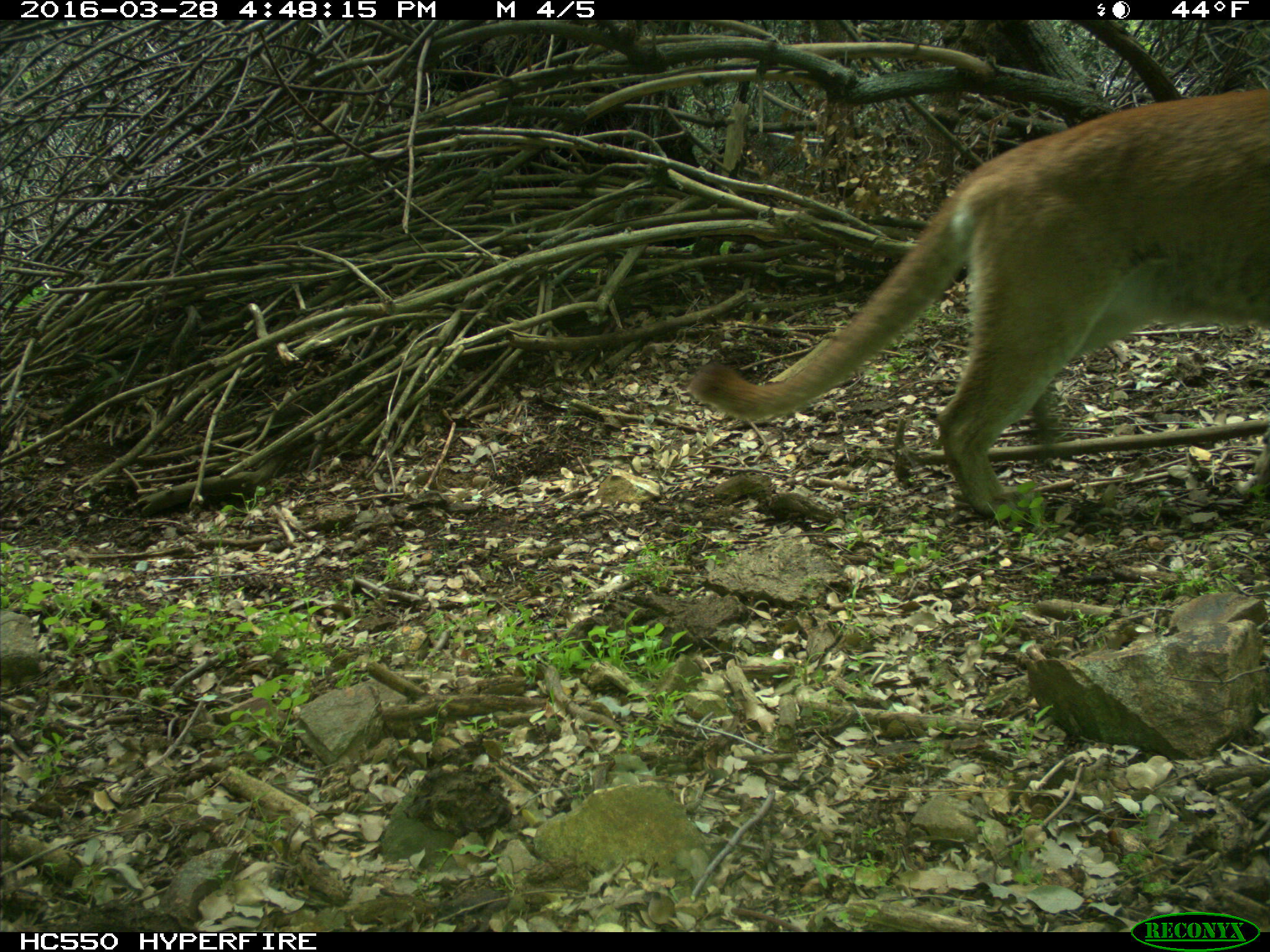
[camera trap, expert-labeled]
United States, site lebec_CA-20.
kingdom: Animalia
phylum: Chordata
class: Mammalia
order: Carnivora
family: Felidae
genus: Puma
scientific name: Puma concolor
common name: mountain lion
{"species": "Puma concolor (mountain lion)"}